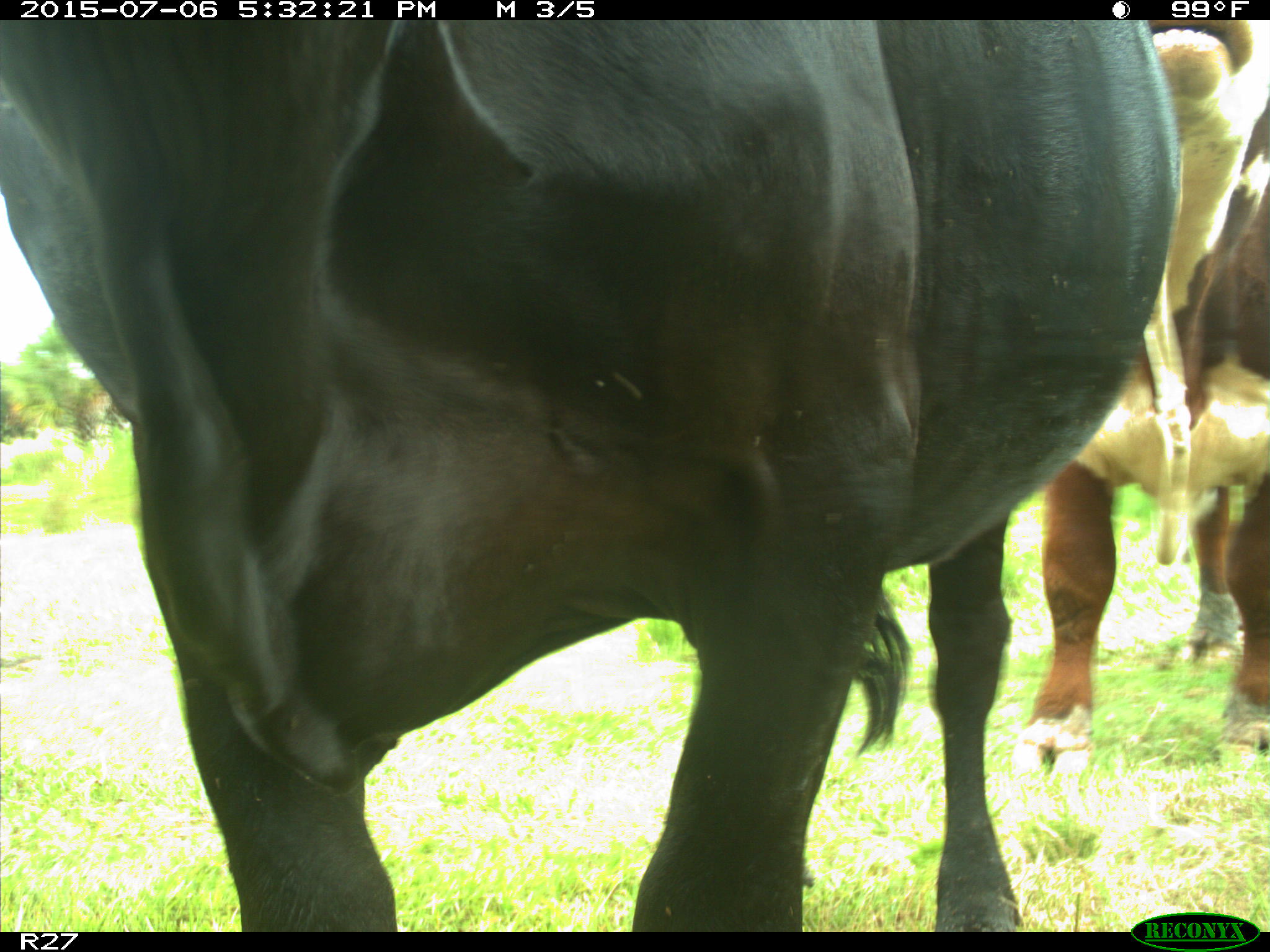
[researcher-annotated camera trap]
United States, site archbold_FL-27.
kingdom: Animalia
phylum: Chordata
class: Mammalia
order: Artiodactyla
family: Bovidae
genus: Bos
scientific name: Bos taurus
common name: domestic cow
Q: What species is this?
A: Bos taurus (domestic cow).